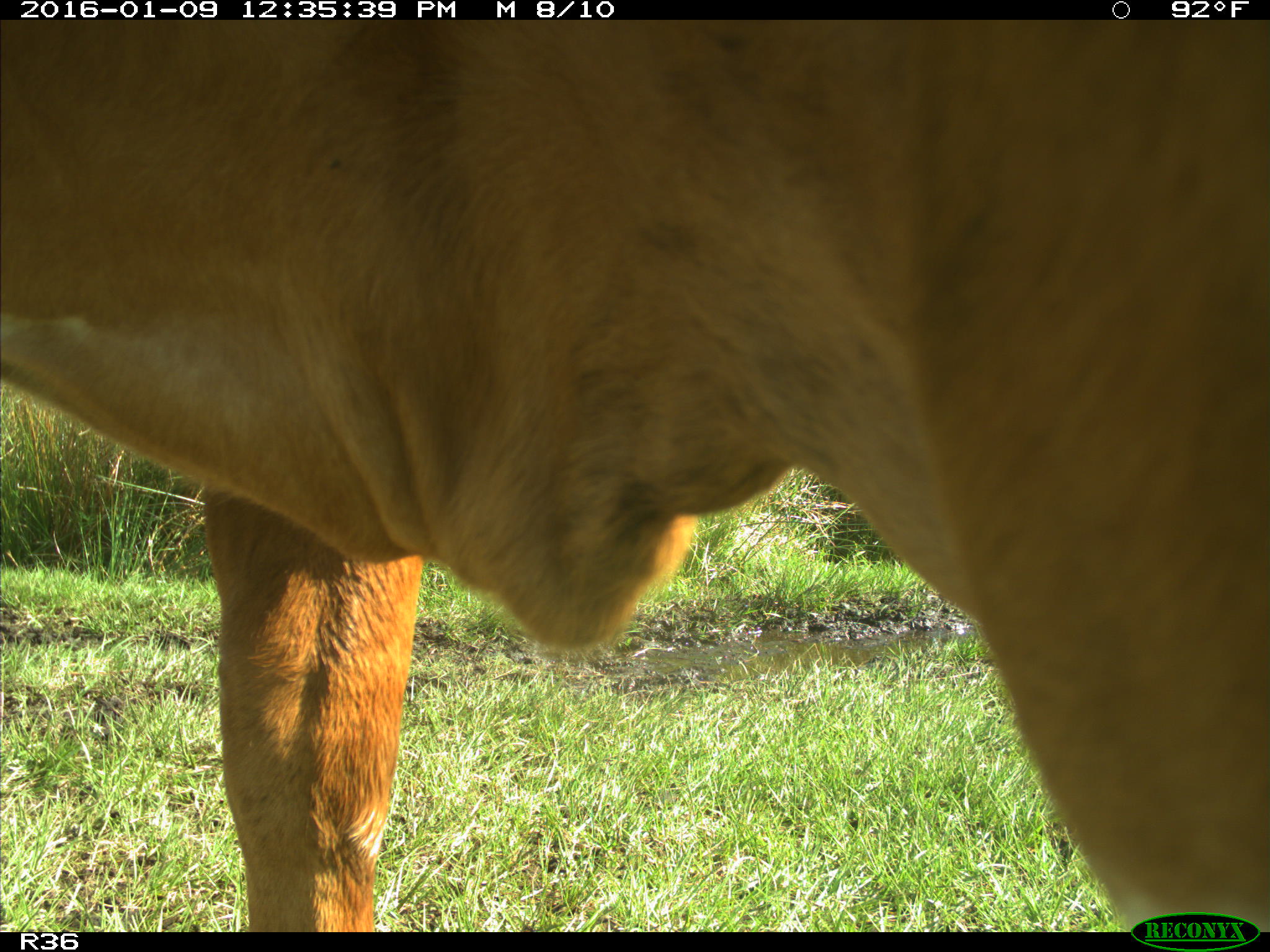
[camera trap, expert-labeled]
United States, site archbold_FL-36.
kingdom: Animalia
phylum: Chordata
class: Mammalia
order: Artiodactyla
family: Bovidae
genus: Bos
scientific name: Bos taurus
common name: domestic cow